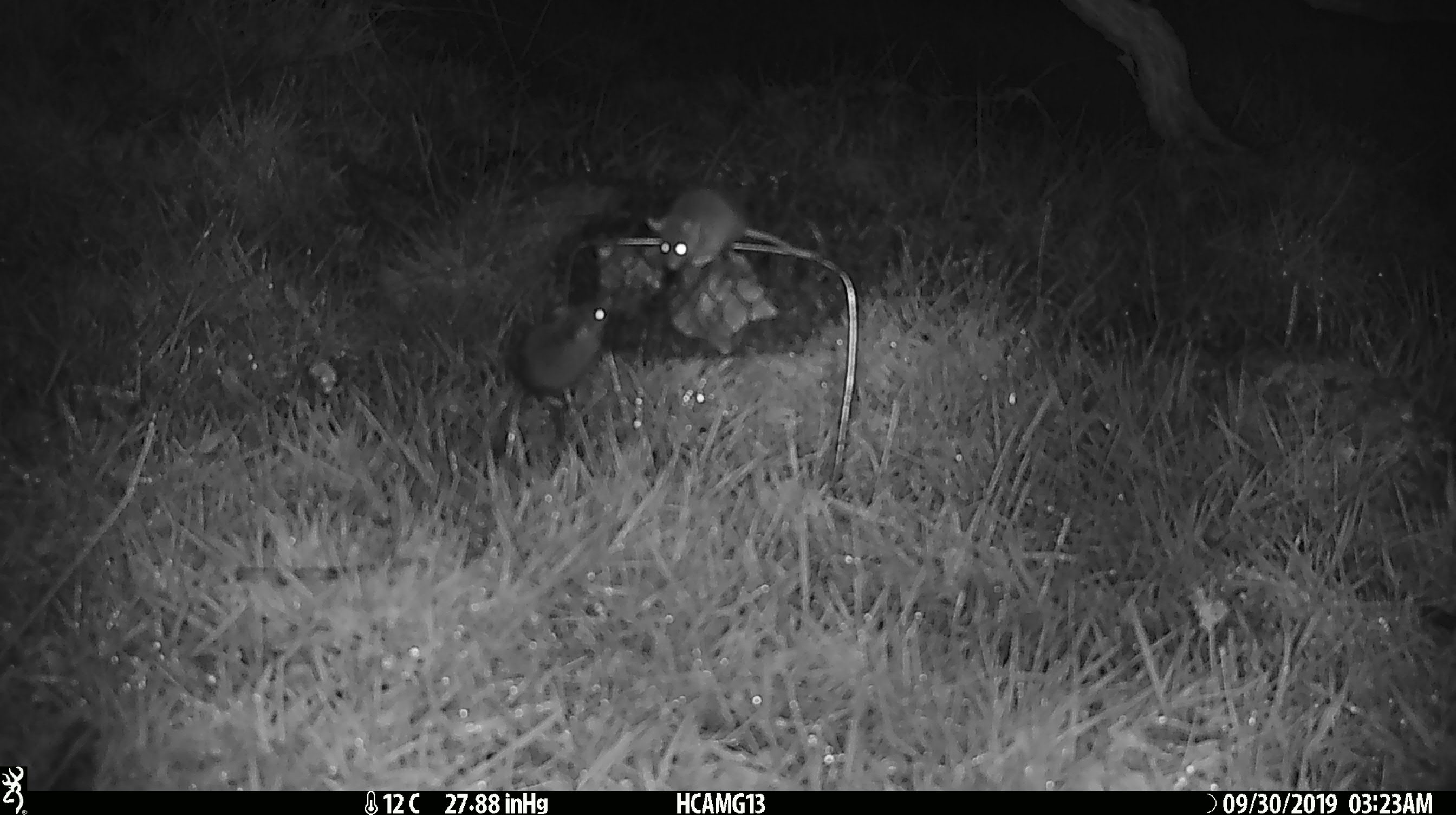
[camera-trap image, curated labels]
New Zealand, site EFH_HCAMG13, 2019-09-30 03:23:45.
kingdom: Animalia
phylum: Chordata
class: Mammalia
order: Rodentia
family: Muridae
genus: Mus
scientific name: Mus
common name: mouse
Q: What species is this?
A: Mouse (Mus).